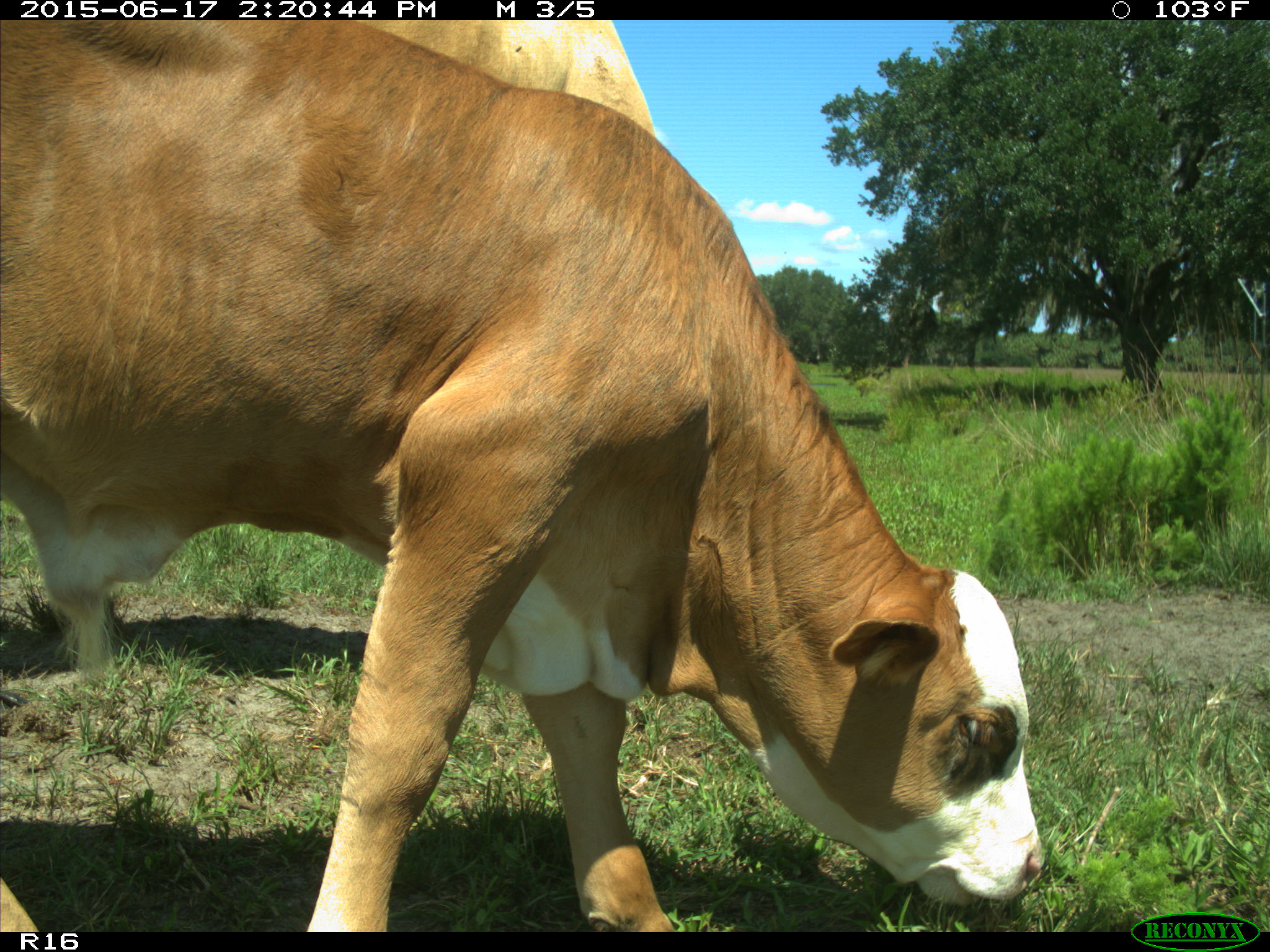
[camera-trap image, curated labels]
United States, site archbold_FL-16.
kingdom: Animalia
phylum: Chordata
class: Mammalia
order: Artiodactyla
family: Bovidae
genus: Bos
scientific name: Bos taurus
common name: domestic cow